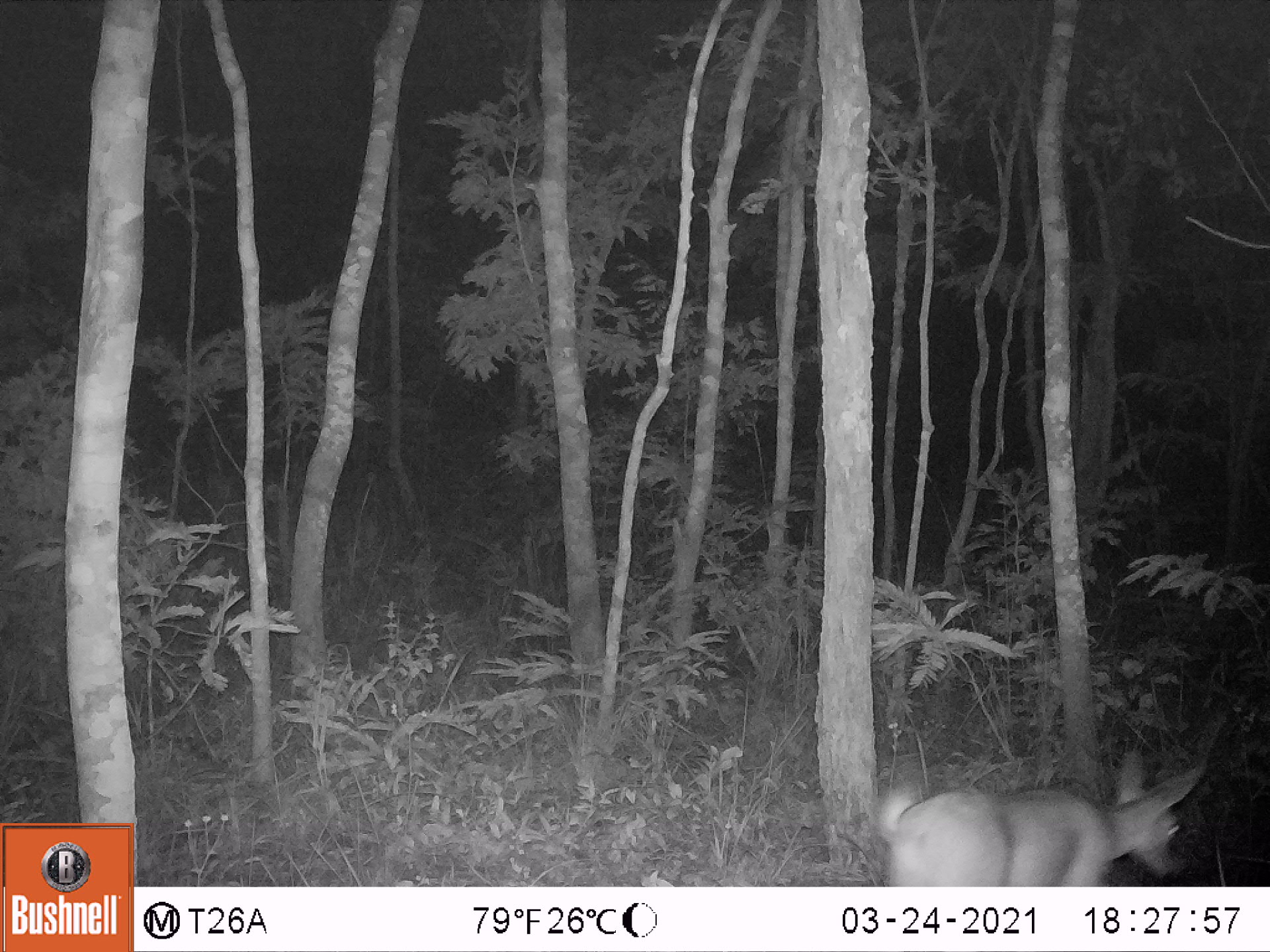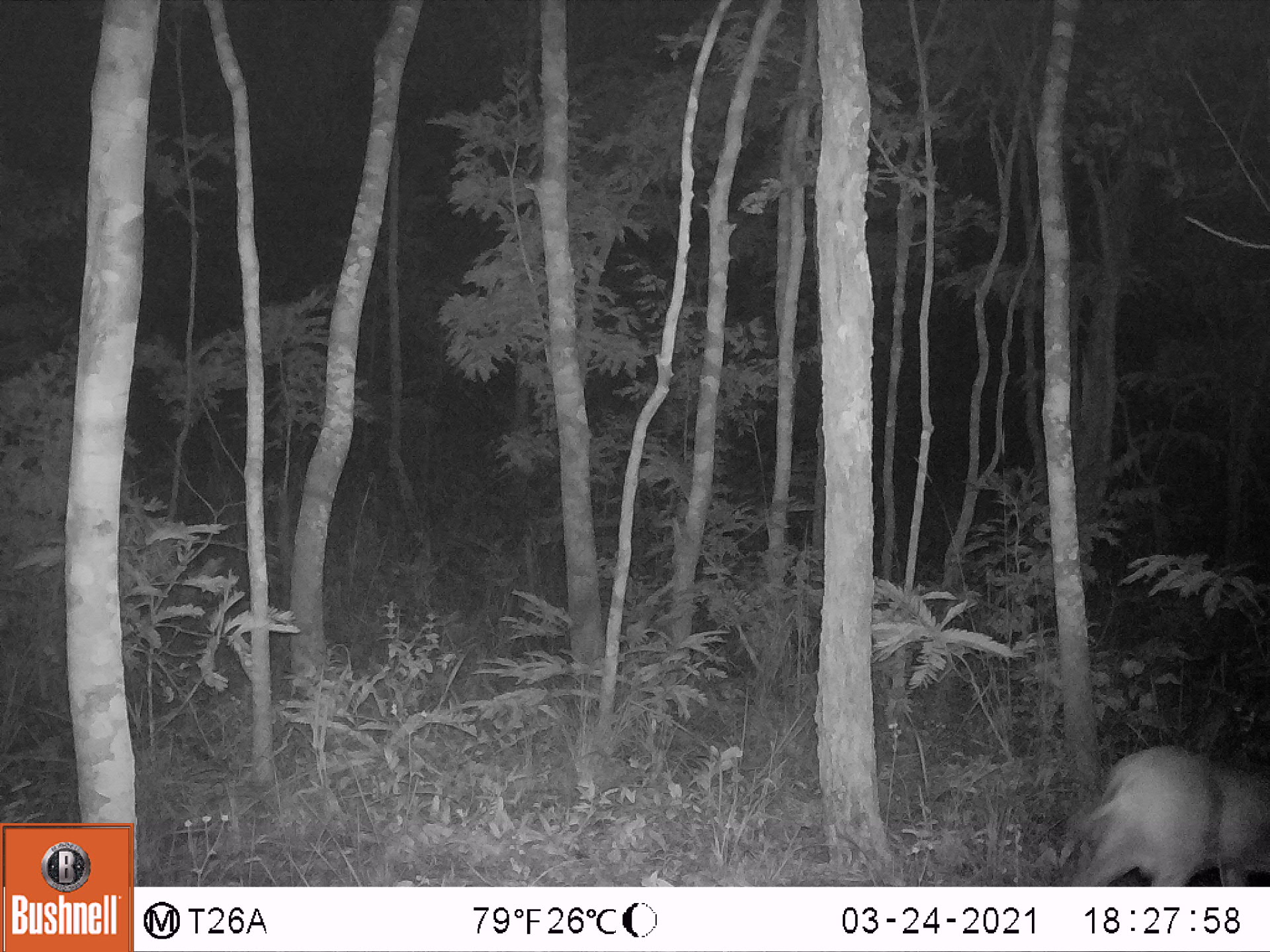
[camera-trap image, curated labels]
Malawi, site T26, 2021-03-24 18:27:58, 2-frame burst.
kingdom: Animalia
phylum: Chordata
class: Mammalia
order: Artiodactyla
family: Bovidae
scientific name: Antilopinae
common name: small antelope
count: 1